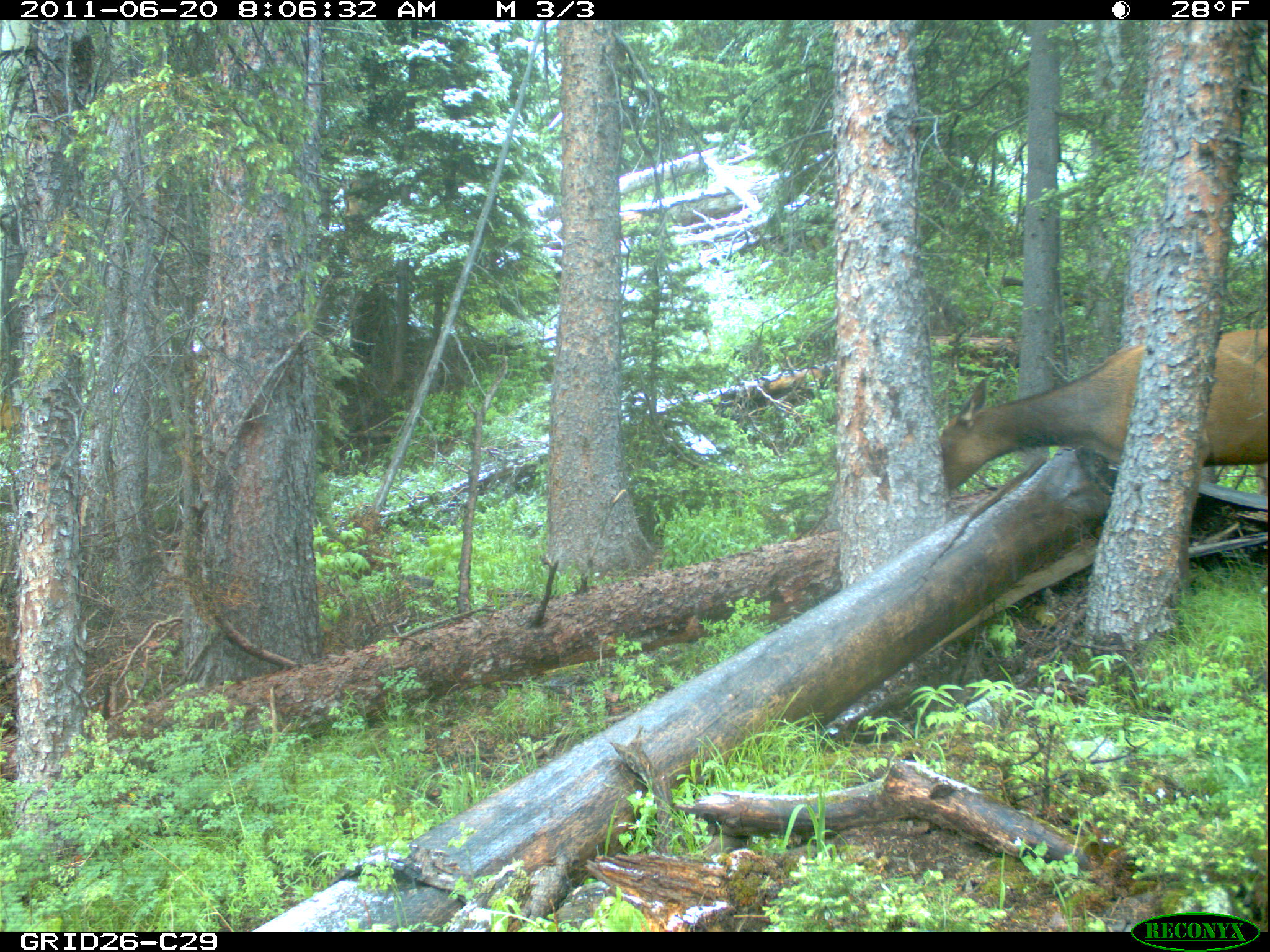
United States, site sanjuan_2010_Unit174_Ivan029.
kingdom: Animalia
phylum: Chordata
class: Mammalia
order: Artiodactyla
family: Cervidae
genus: Cervus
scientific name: Cervus elaphus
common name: red deer